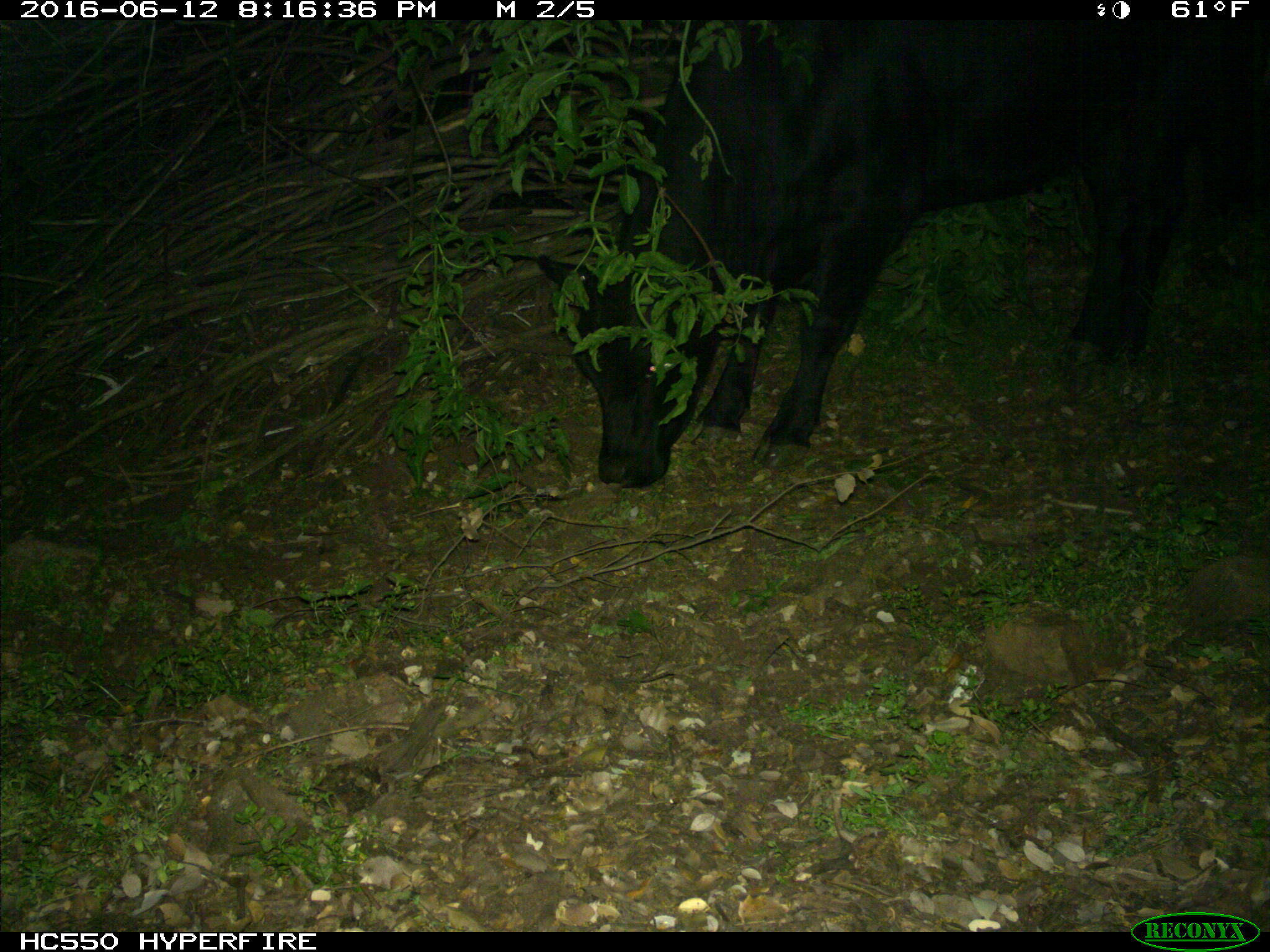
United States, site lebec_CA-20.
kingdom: Animalia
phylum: Chordata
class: Mammalia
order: Artiodactyla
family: Bovidae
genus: Bos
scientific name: Bos taurus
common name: domestic cow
Bos taurus (domestic cow).